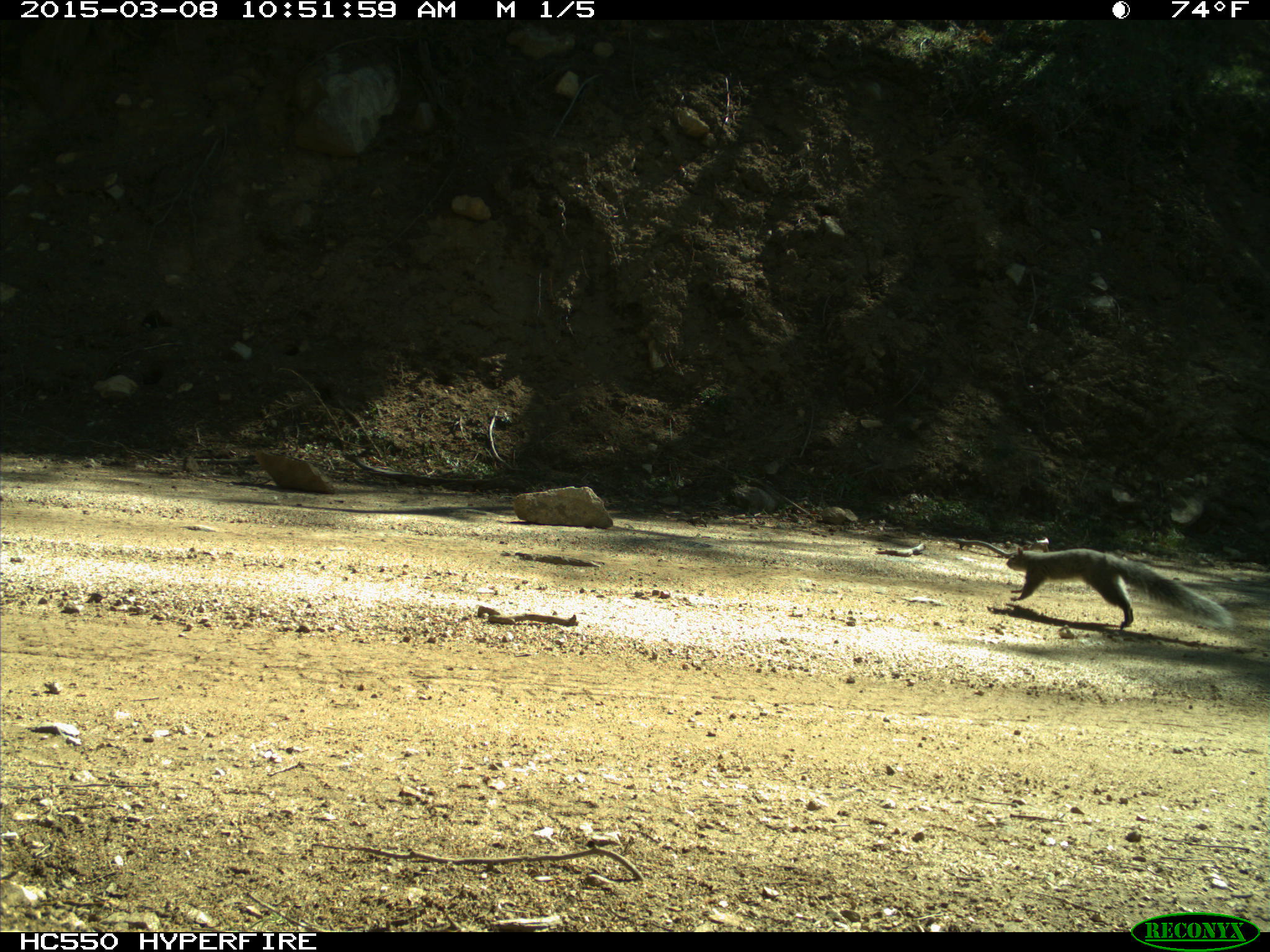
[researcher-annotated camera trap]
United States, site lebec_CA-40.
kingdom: Animalia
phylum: Chordata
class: Mammalia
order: Rodentia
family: Sciuridae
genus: Sciurus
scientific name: Sciurus carolinensis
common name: eastern gray squirrel